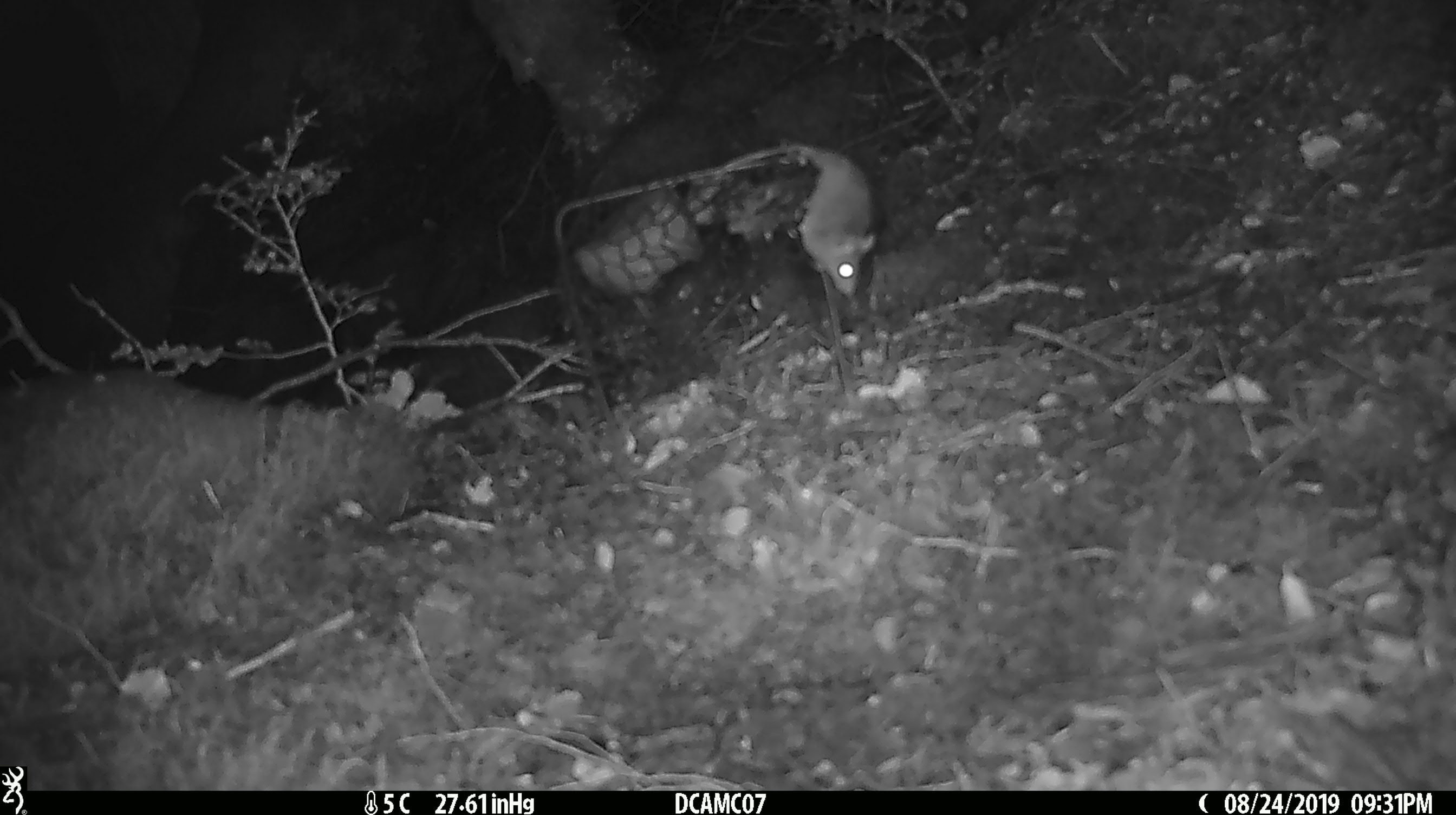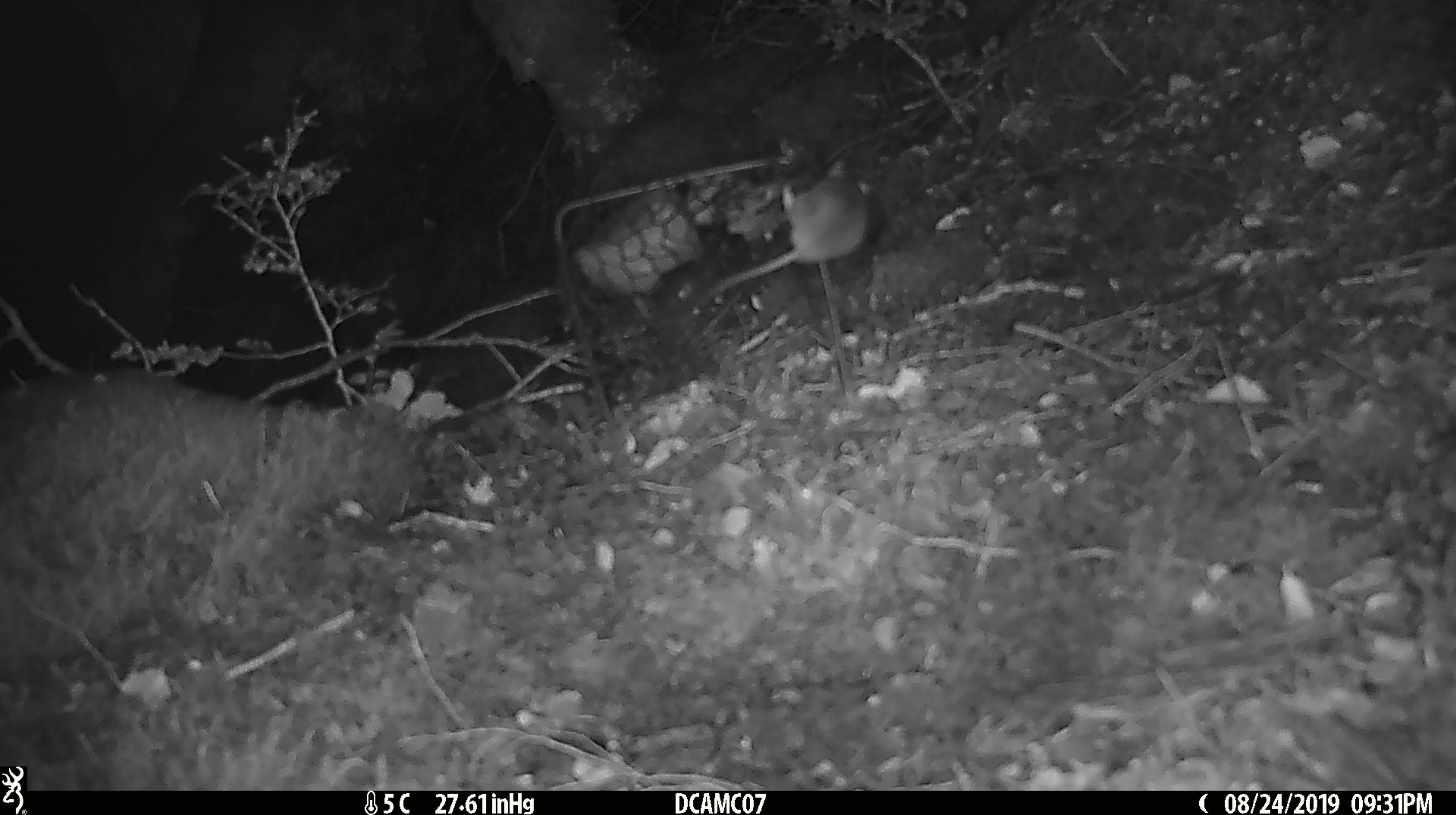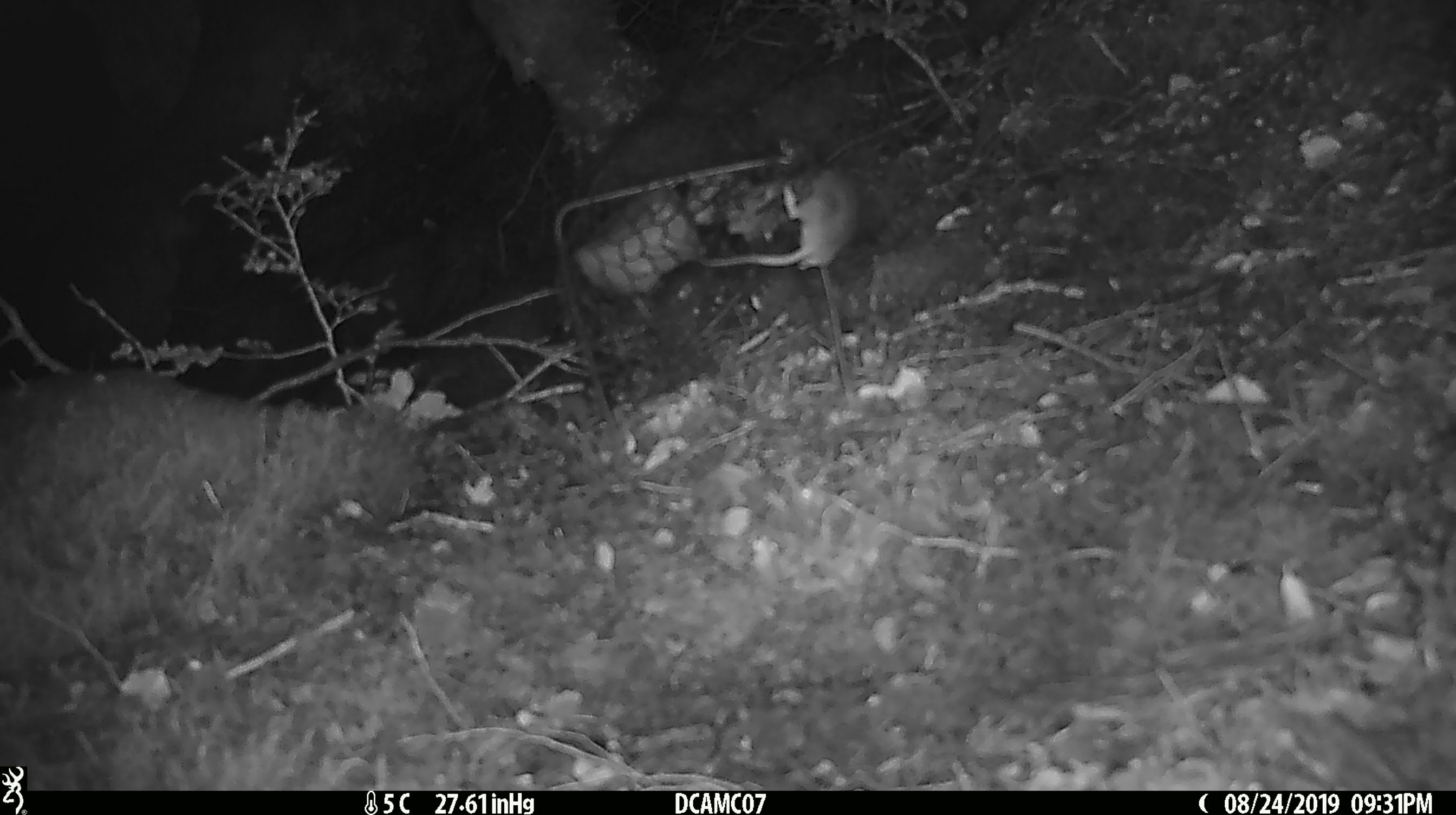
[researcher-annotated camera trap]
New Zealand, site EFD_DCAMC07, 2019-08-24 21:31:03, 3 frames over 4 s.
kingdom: Animalia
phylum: Chordata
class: Mammalia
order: Rodentia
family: Muridae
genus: Mus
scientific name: Mus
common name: mouse